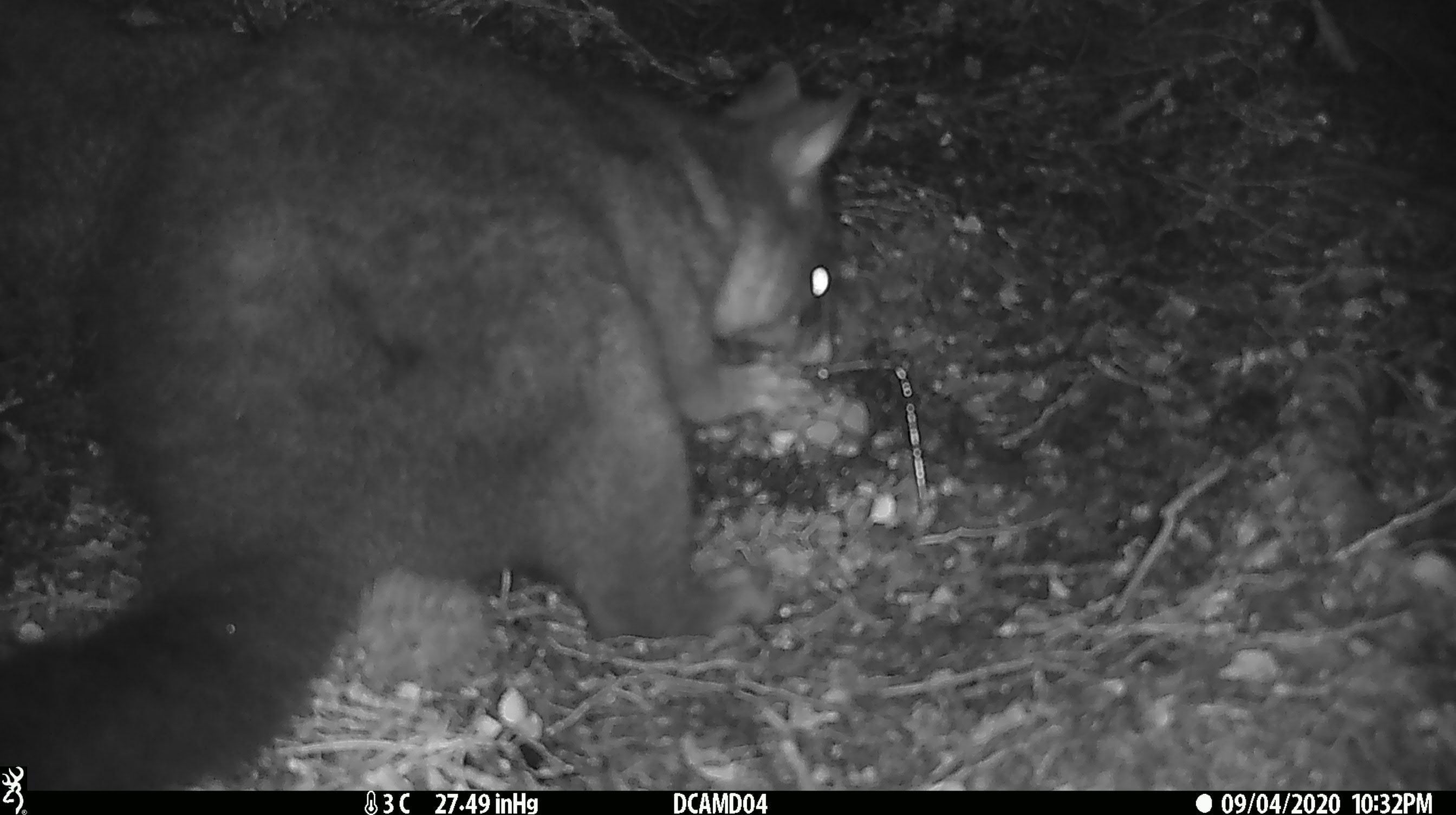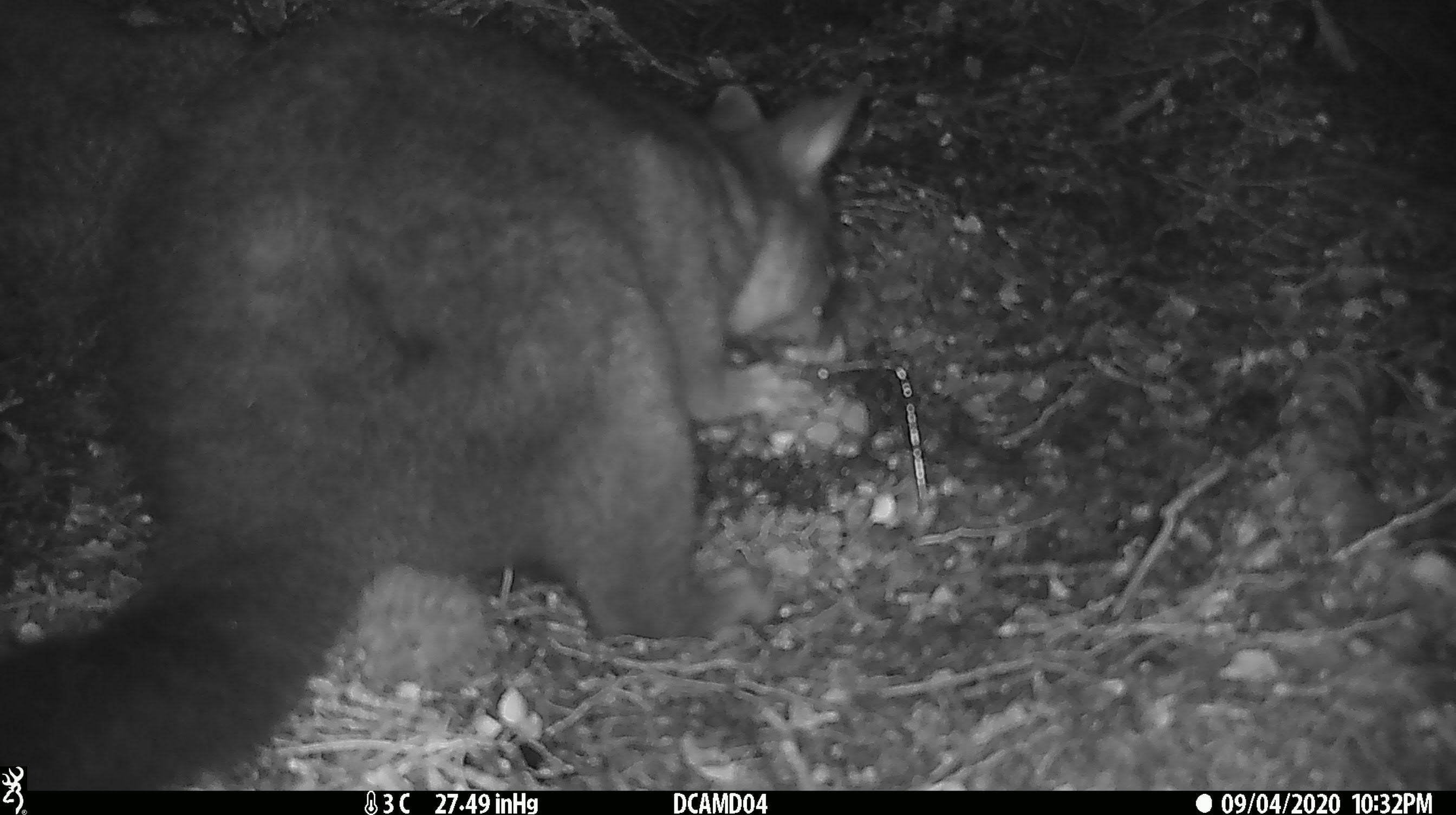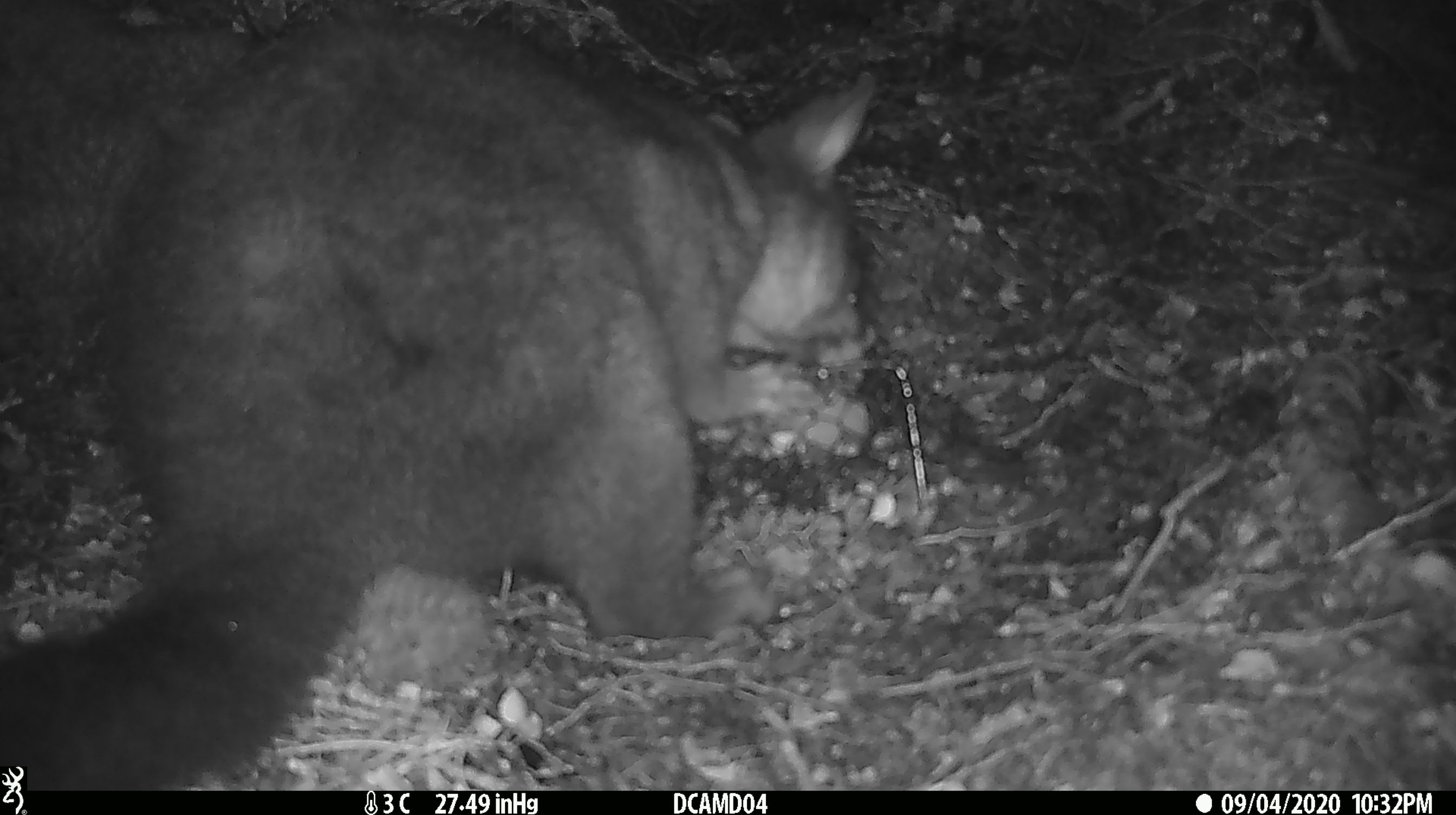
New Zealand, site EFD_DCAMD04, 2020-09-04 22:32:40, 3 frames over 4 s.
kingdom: Animalia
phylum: Chordata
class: Mammalia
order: Diprotodontia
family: Phalangeridae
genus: Trichosurus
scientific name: Trichosurus vulpecula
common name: common brushtail possum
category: possum